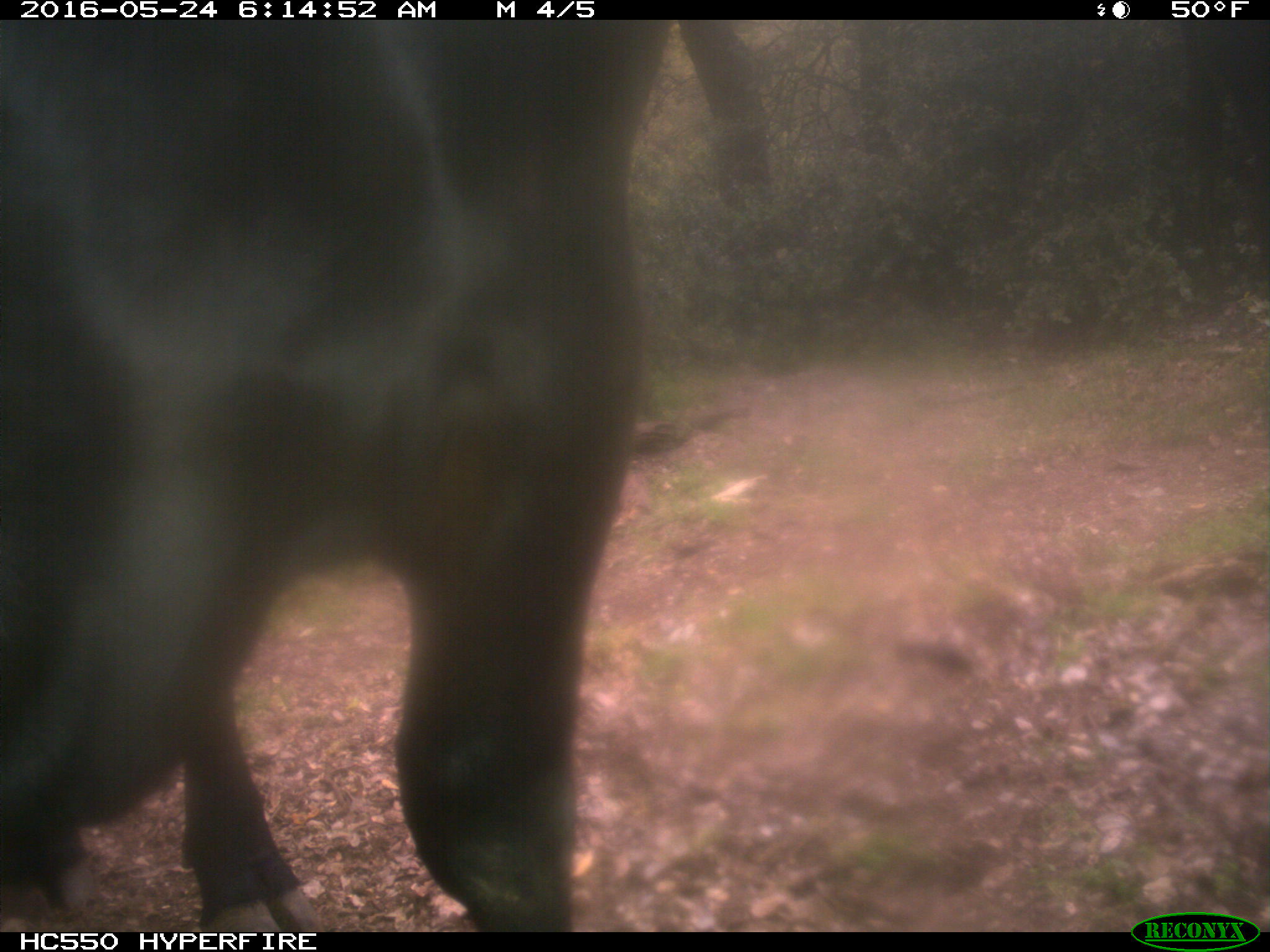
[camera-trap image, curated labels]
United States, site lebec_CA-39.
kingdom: Animalia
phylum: Chordata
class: Mammalia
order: Artiodactyla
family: Bovidae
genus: Bos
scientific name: Bos taurus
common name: domestic cow